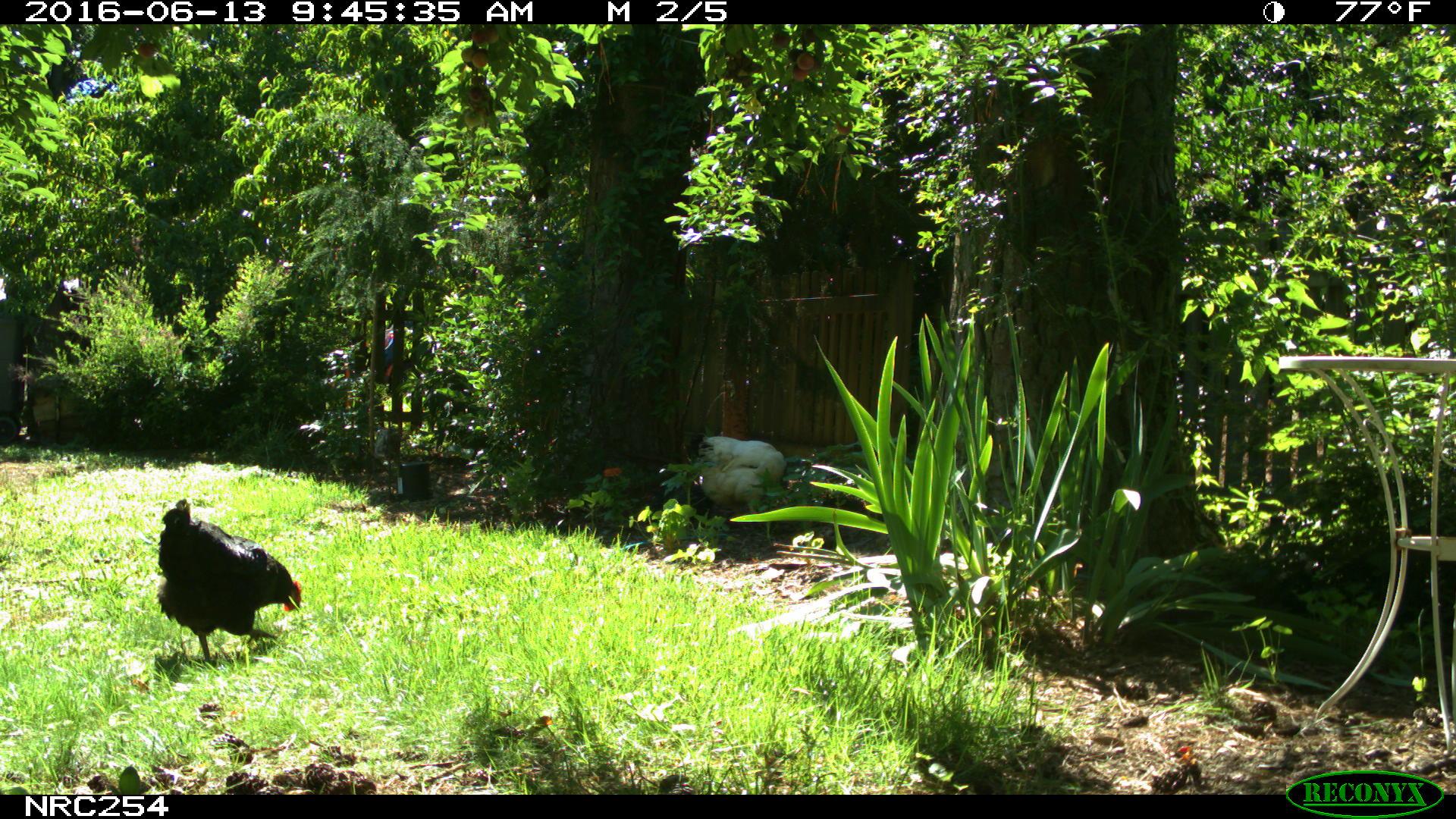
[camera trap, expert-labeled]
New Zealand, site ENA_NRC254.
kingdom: Animalia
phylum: Chordata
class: Aves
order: Galliformes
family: Phasianidae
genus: Gallus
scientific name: Gallus gallus domesticus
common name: chicken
Chicken (Gallus gallus domesticus).